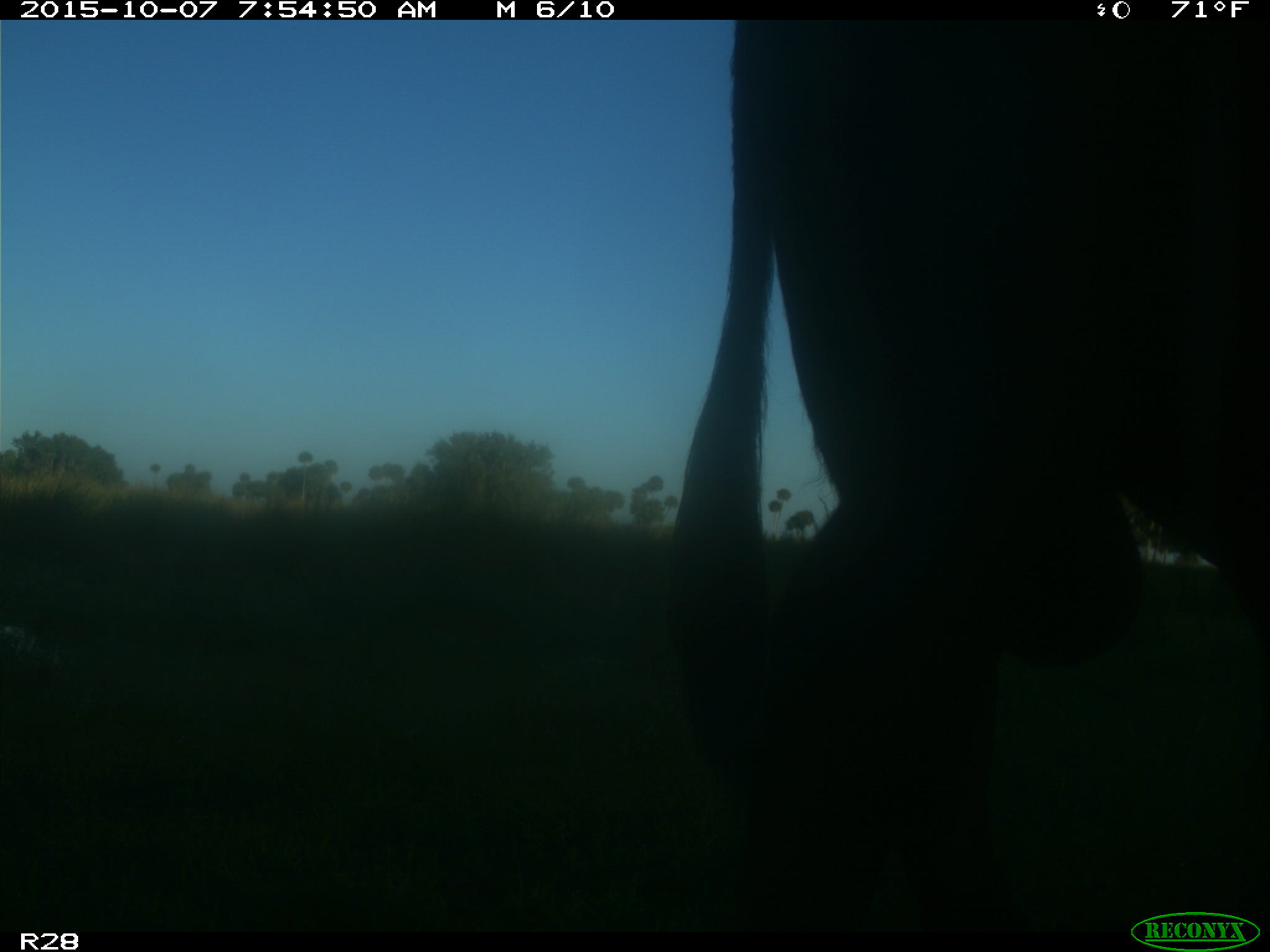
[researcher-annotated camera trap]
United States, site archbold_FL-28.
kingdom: Animalia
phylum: Chordata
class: Mammalia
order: Artiodactyla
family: Bovidae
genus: Bos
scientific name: Bos taurus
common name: domestic cow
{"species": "Bos taurus (domestic cow)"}